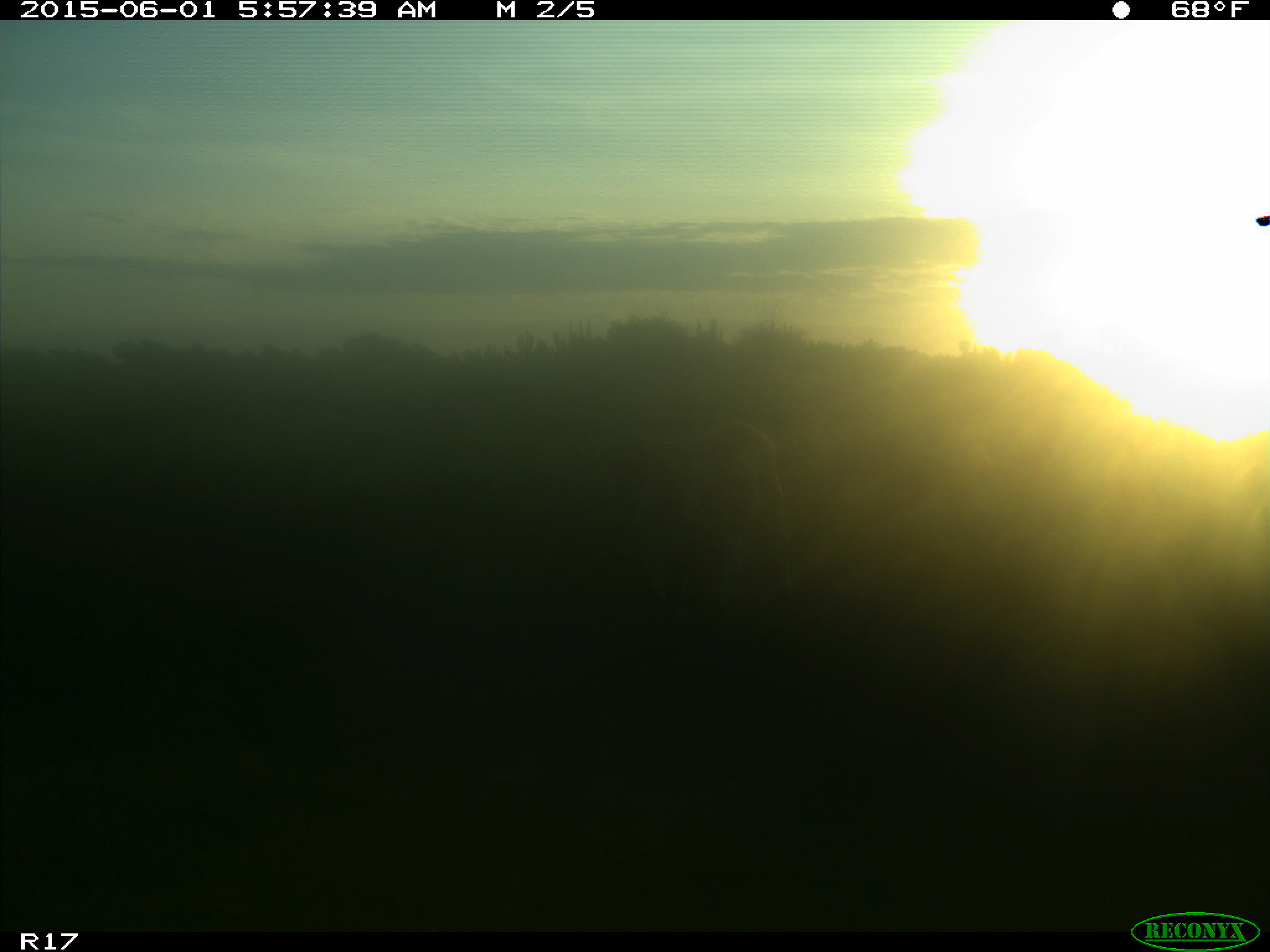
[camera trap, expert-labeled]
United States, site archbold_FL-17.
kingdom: Animalia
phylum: Chordata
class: Mammalia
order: Artiodactyla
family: Bovidae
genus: Bos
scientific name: Bos taurus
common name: domestic cow